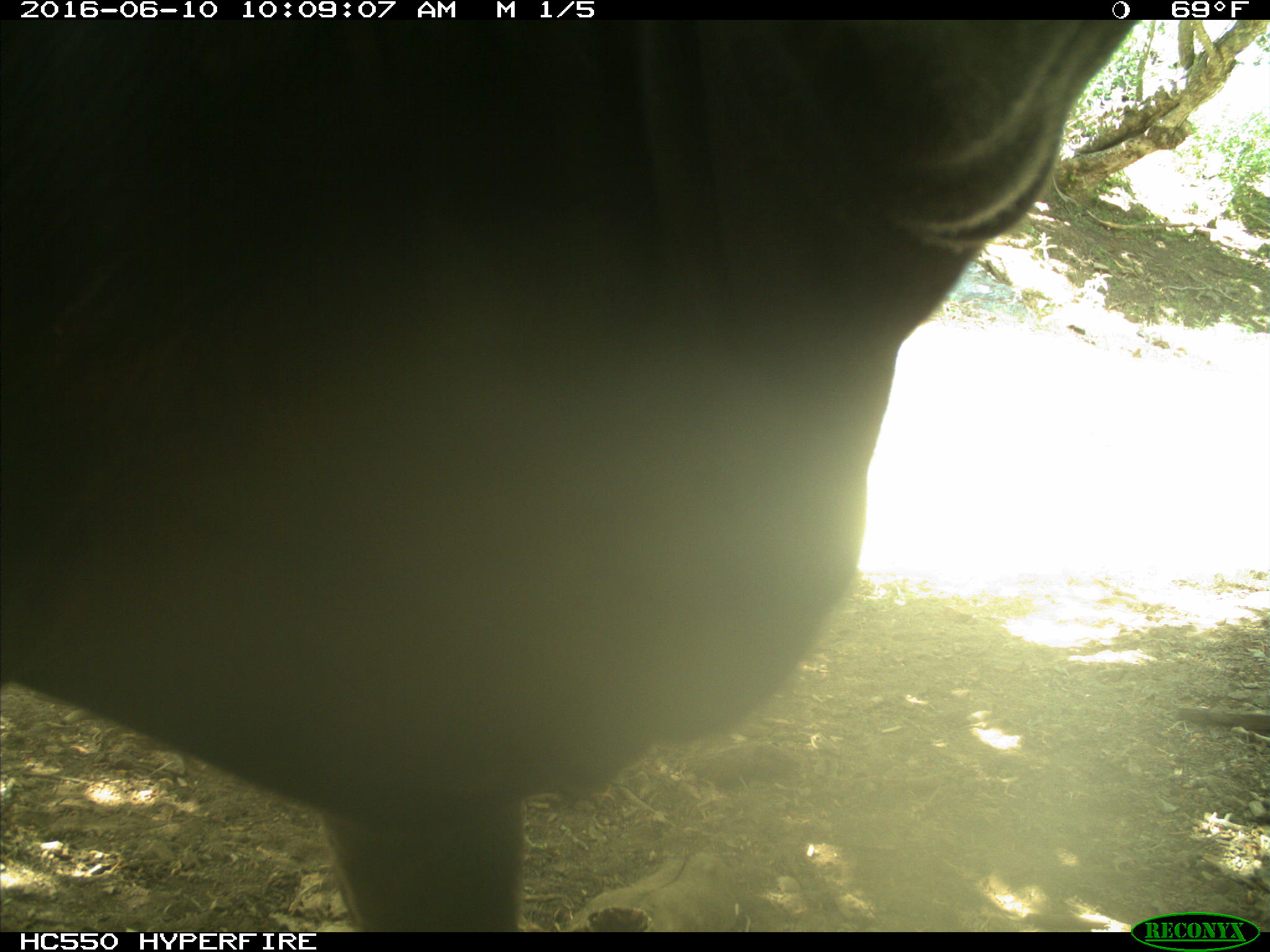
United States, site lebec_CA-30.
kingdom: Animalia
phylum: Chordata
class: Mammalia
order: Artiodactyla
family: Bovidae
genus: Bos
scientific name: Bos taurus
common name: domestic cow